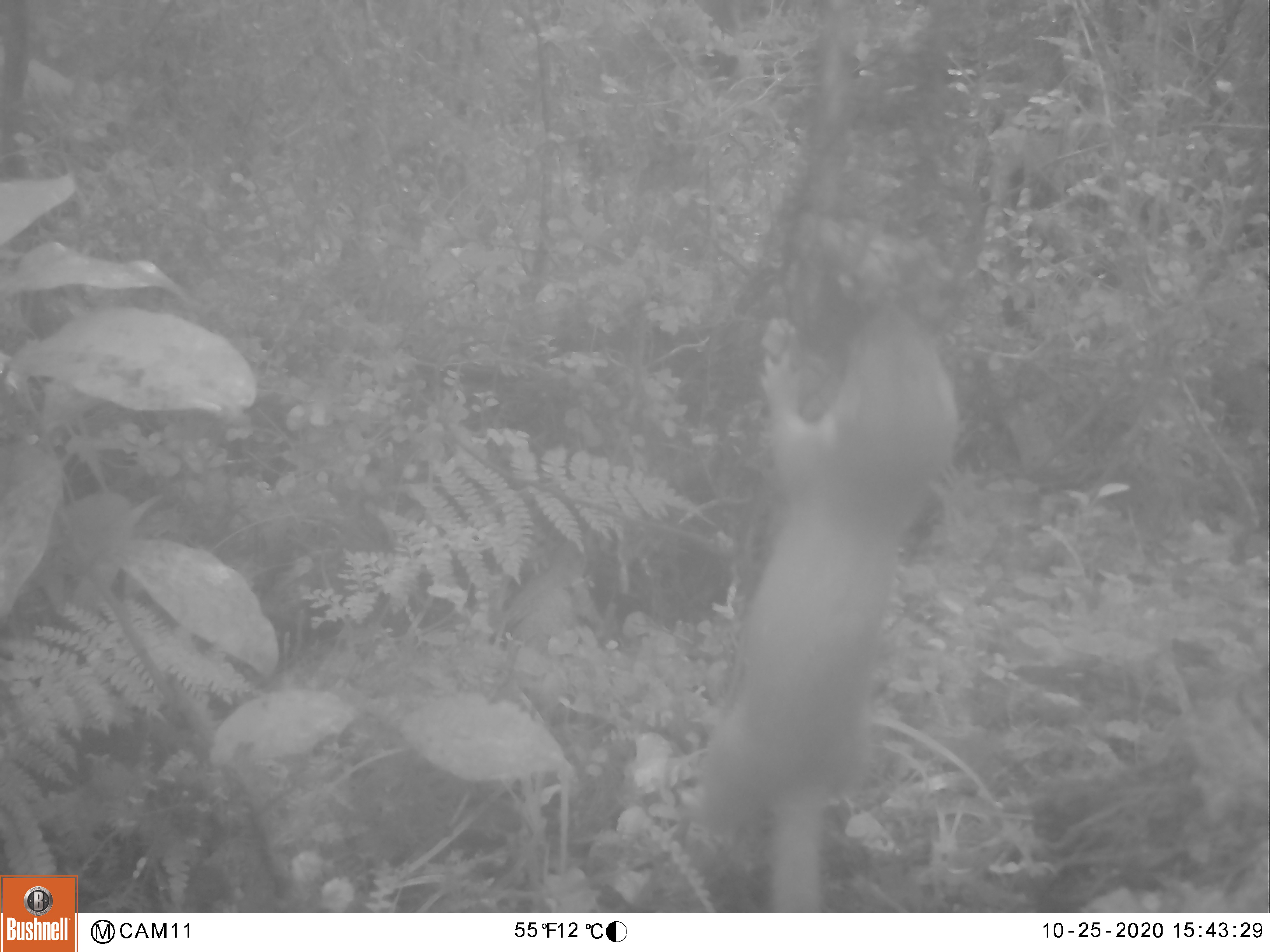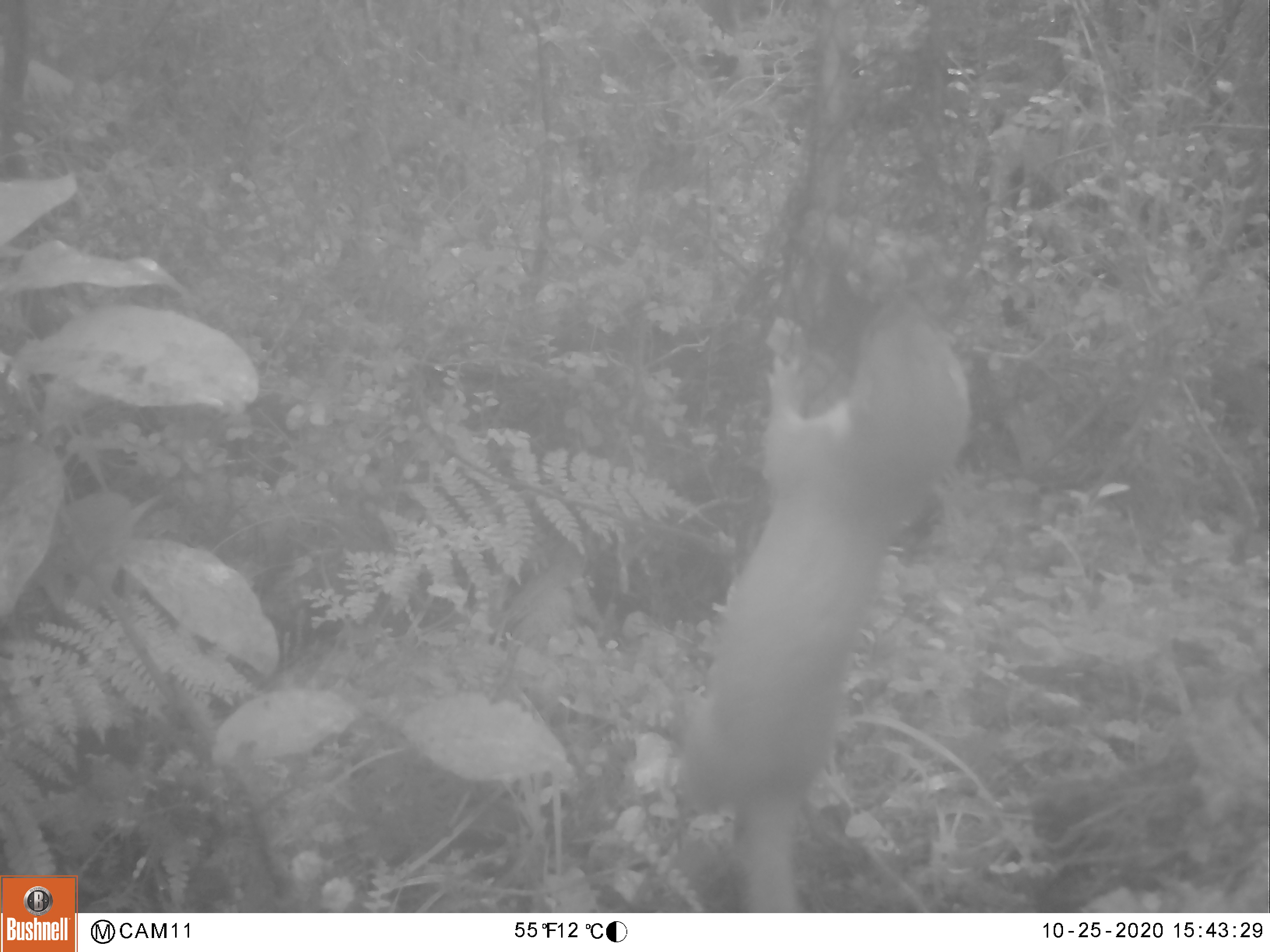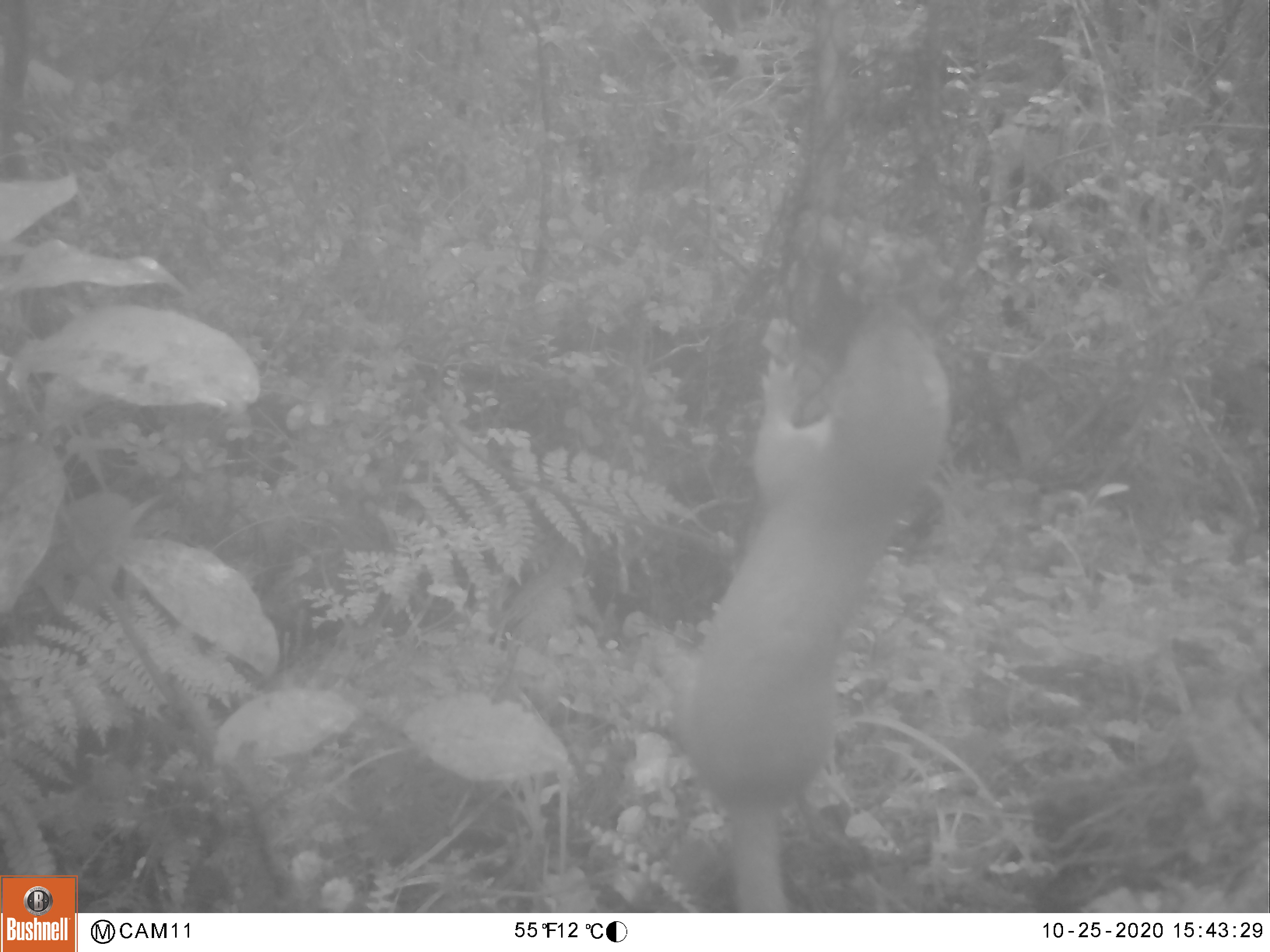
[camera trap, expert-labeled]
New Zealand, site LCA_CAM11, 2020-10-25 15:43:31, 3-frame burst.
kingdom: Animalia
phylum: Chordata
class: Mammalia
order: Carnivora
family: Mustelidae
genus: Mustela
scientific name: Mustela erminea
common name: stoat